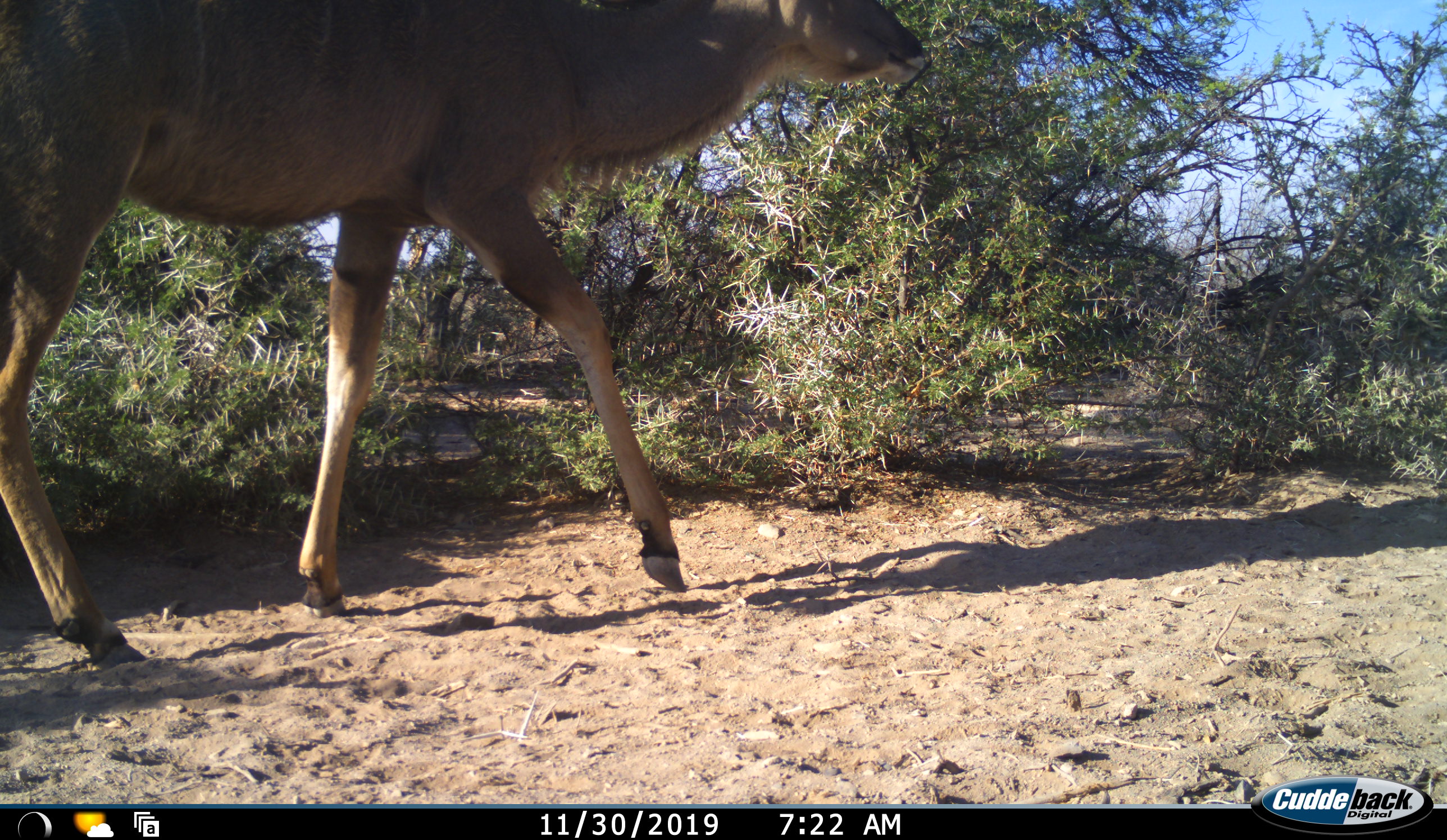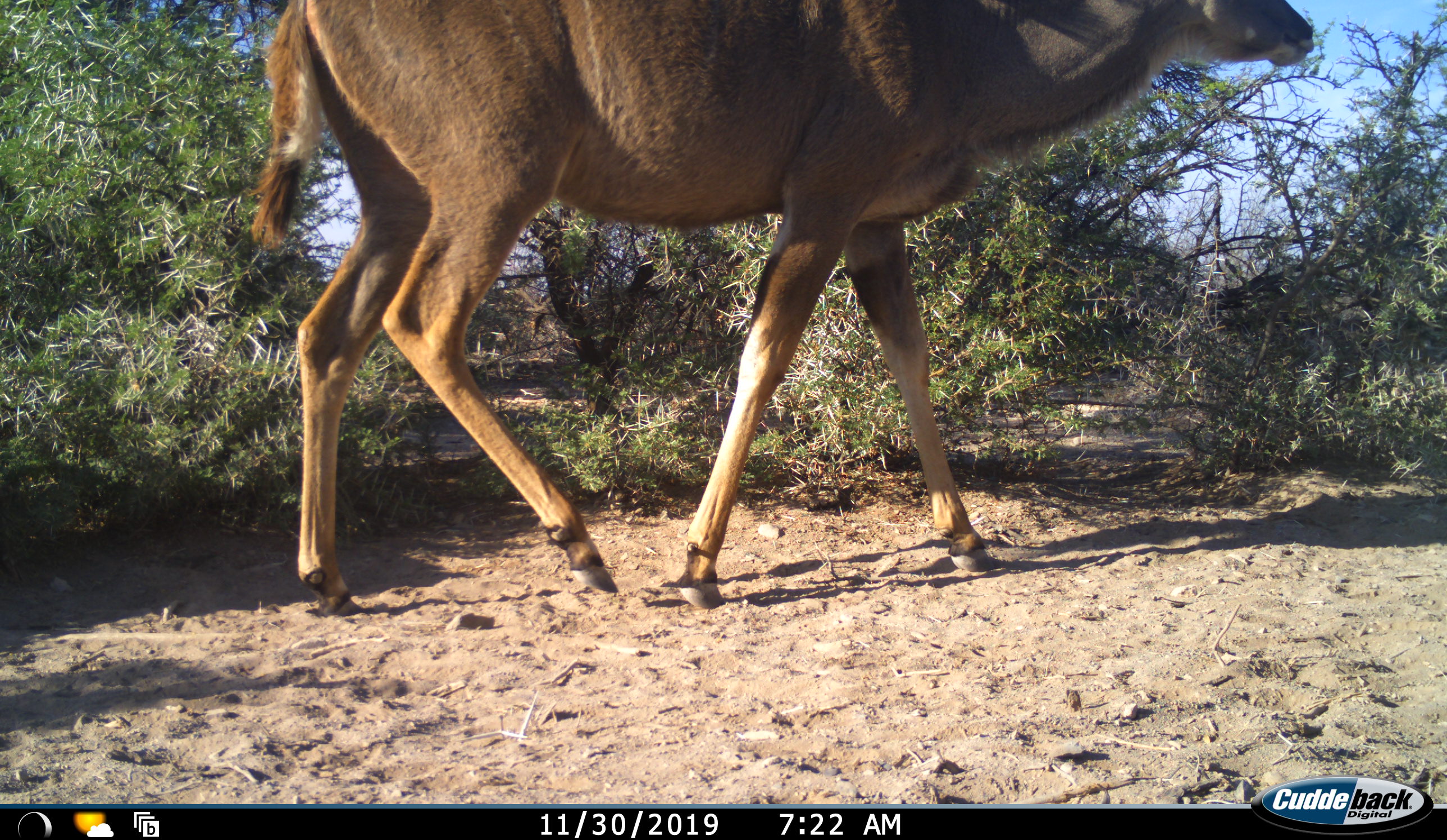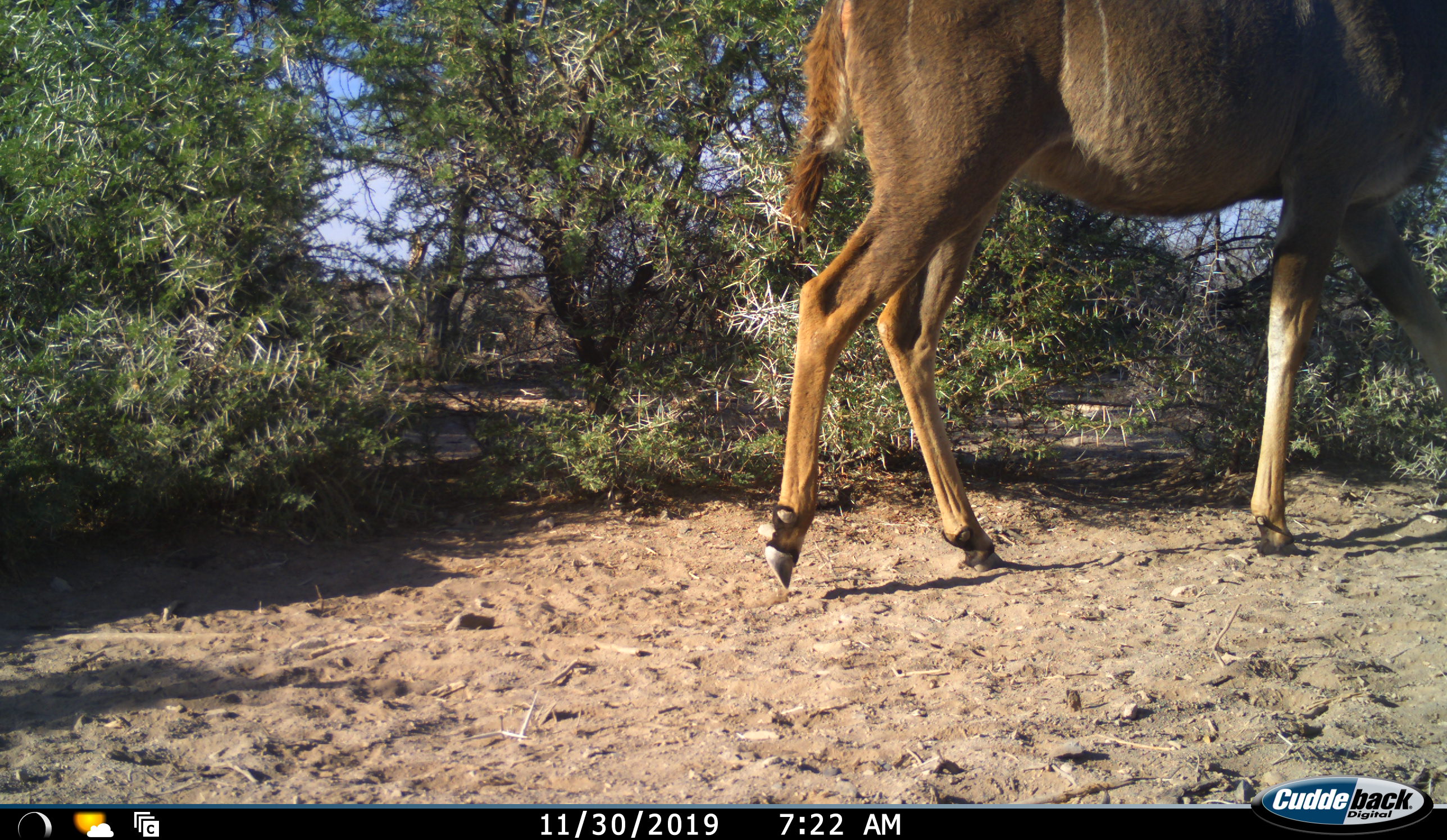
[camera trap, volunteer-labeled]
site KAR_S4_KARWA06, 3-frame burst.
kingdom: Animalia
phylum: Chordata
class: Mammalia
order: Artiodactyla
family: Bovidae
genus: Tragelaphus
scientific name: Tragelaphus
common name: kudu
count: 1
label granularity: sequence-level